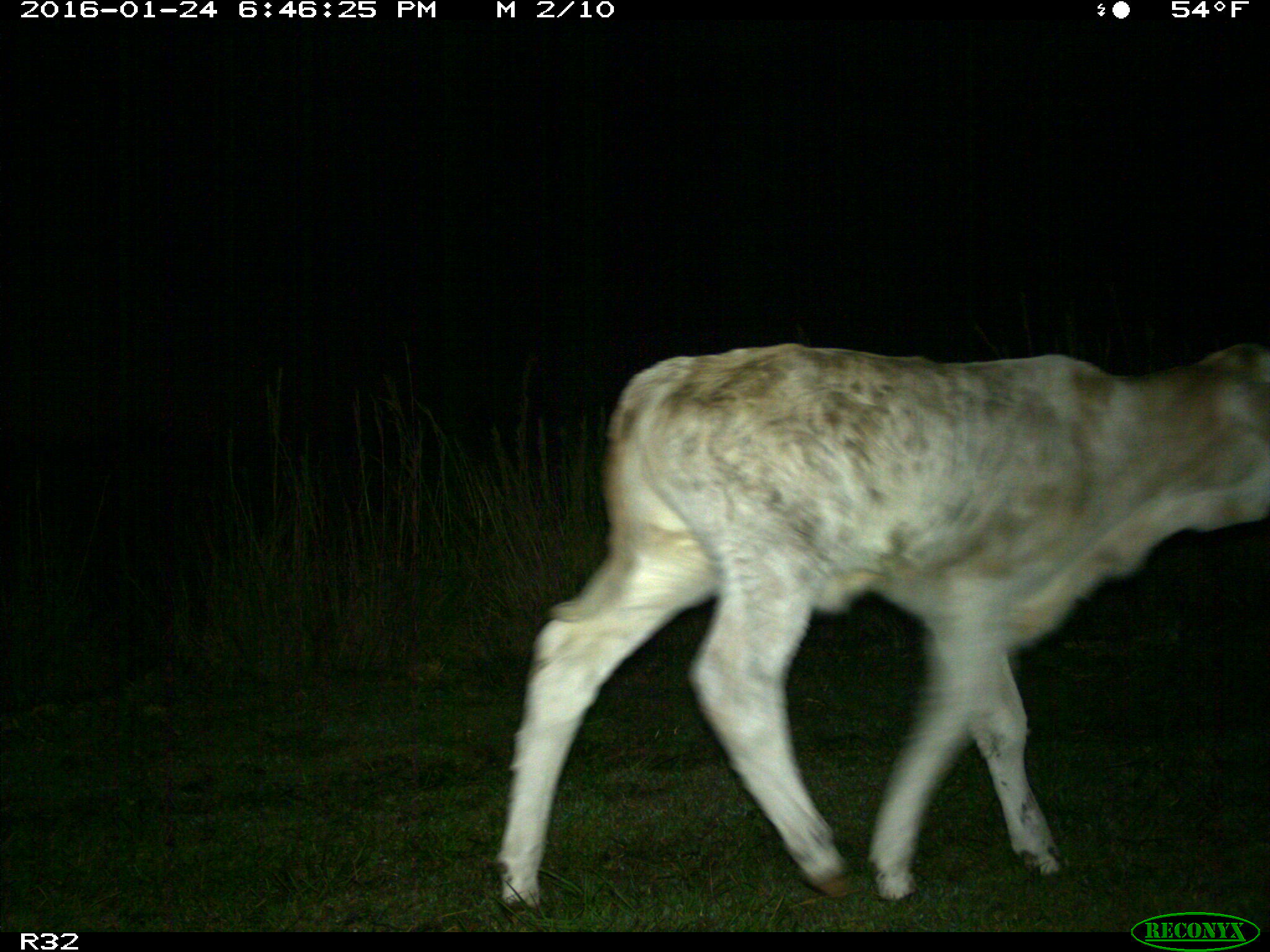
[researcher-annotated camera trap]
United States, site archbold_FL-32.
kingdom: Animalia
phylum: Chordata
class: Mammalia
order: Artiodactyla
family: Bovidae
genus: Bos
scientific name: Bos taurus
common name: domestic cow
Bos taurus (domestic cow).